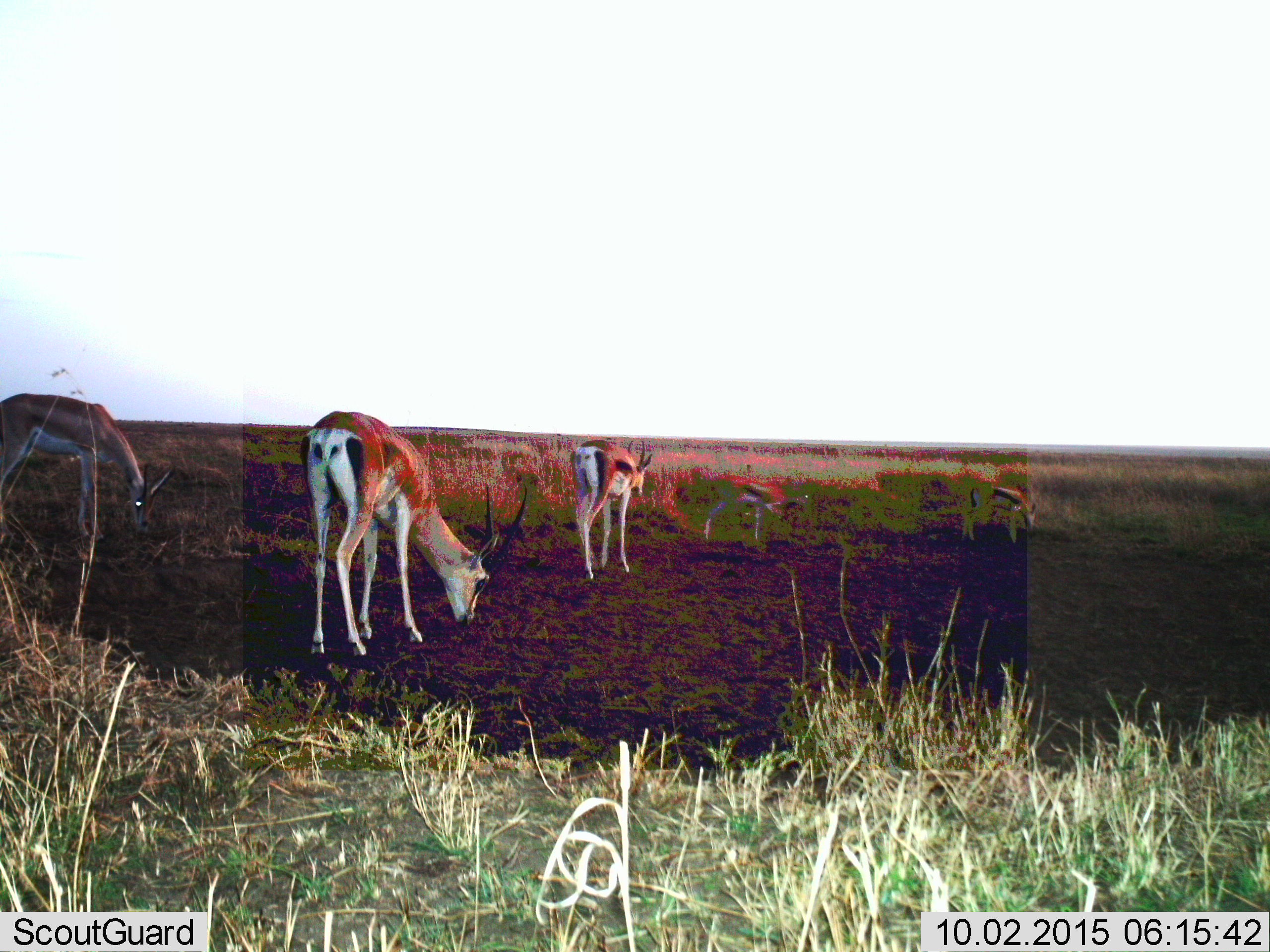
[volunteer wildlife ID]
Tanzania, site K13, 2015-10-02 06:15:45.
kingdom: Animalia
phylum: Chordata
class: Mammalia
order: Artiodactyla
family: Bovidae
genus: Eudorcas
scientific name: Eudorcas thomsonii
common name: thomson's gazelle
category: gazellethomsons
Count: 5.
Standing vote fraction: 57%.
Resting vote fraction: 0%.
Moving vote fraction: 29%.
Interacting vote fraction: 0%.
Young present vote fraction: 0%.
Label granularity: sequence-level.